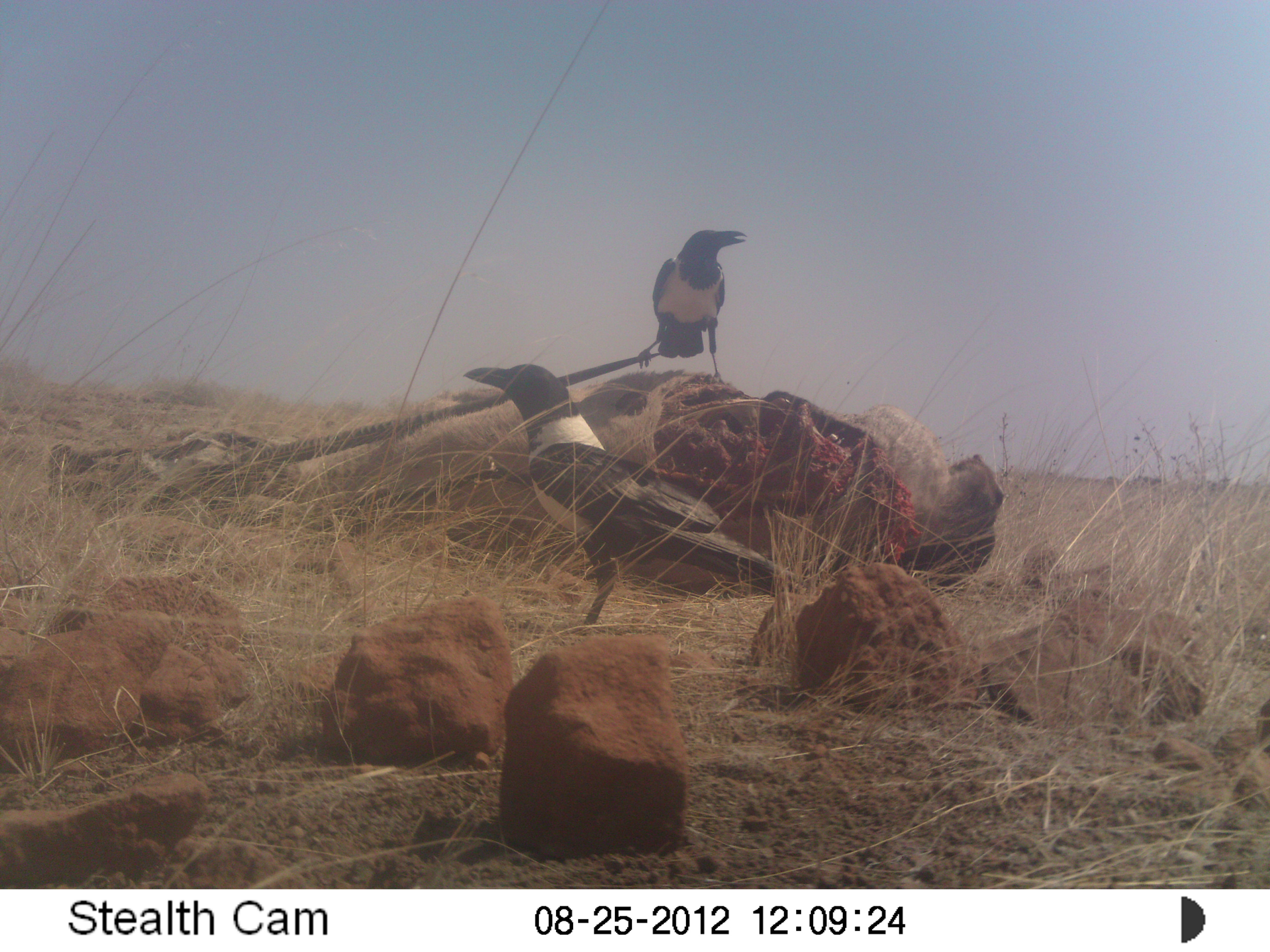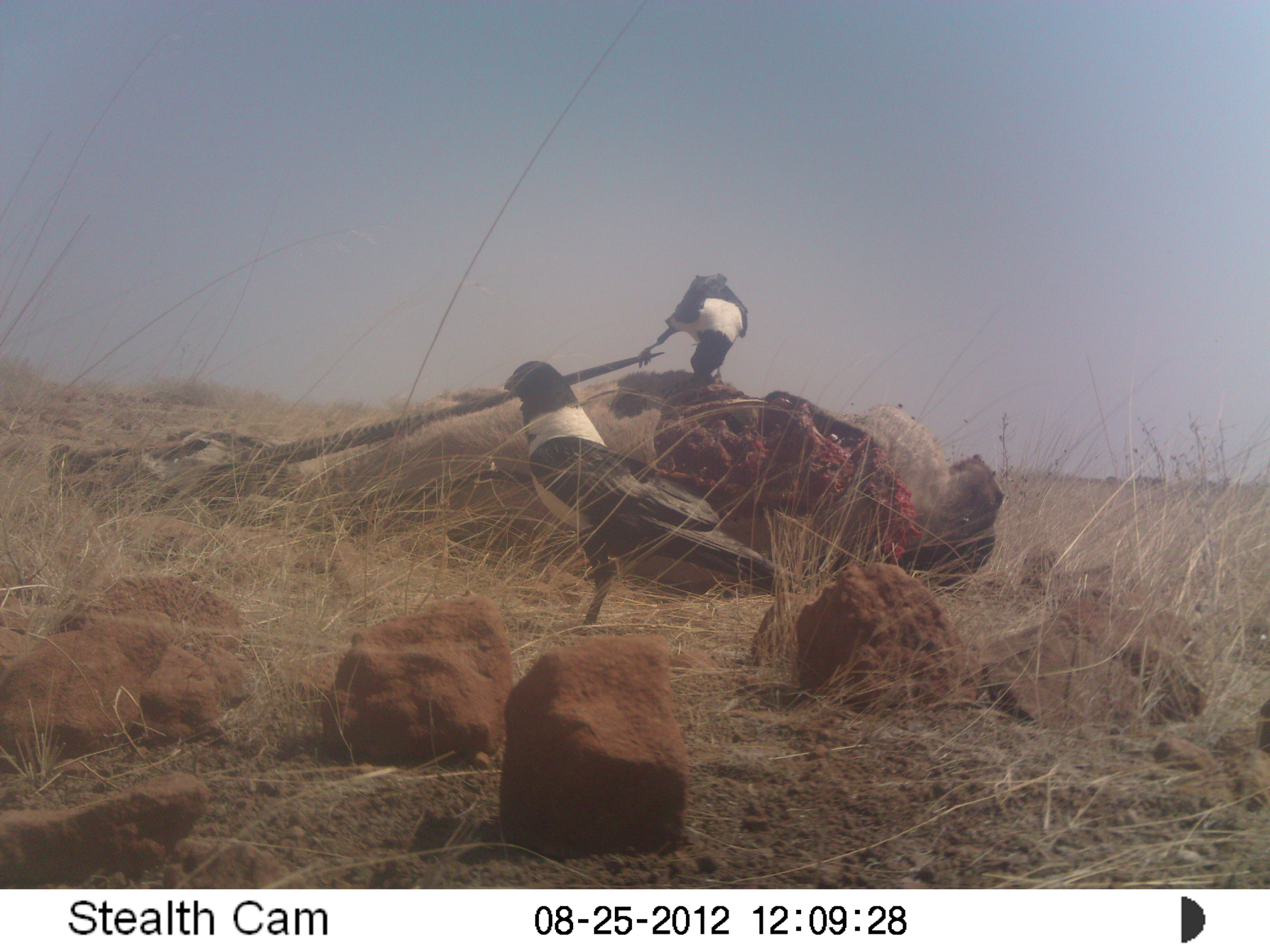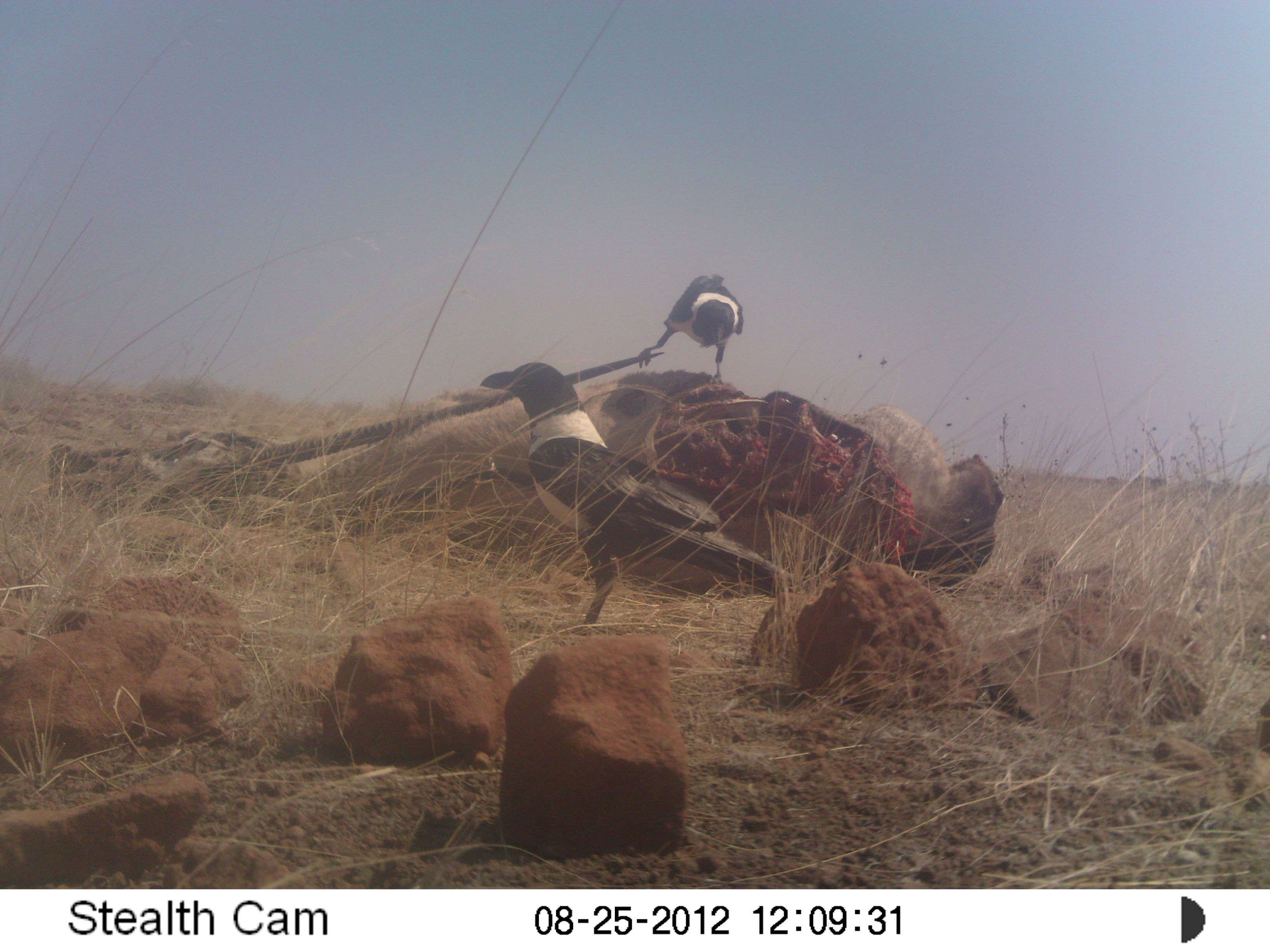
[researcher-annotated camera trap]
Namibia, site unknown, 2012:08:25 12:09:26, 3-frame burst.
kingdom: Animalia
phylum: Chordata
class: Aves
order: Passeriformes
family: Corvidae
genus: Corvus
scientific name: Corvus albus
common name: pied crow